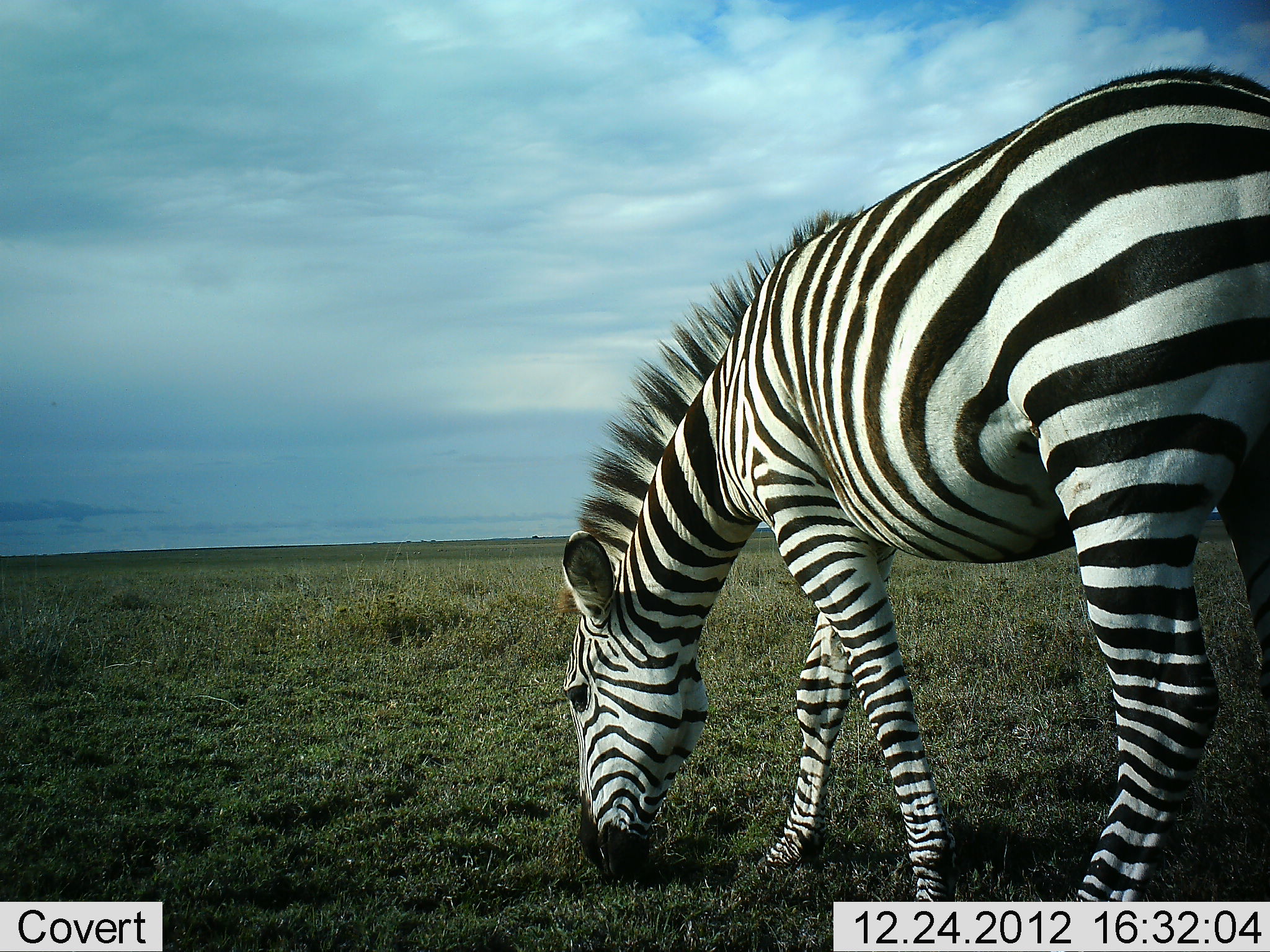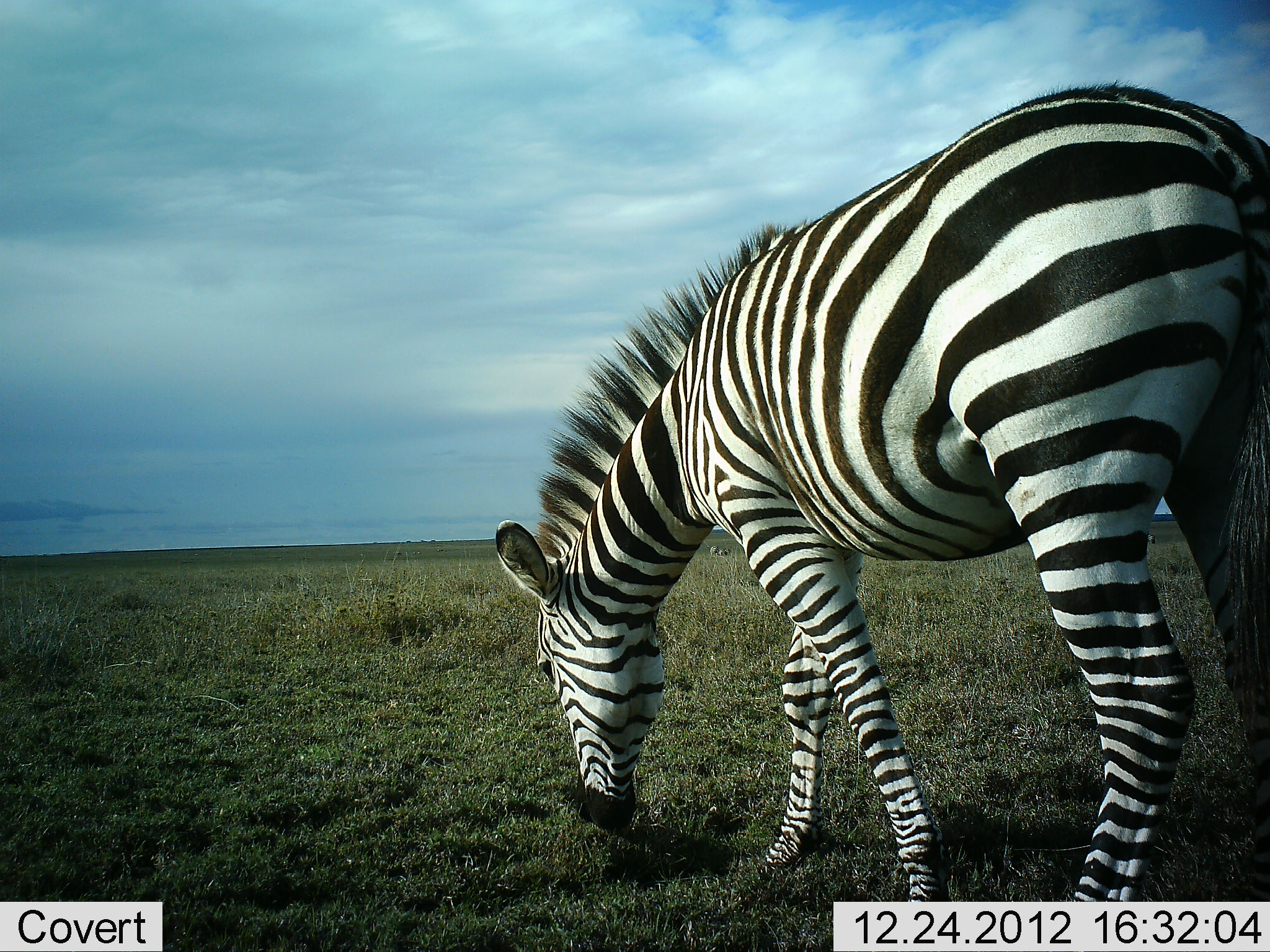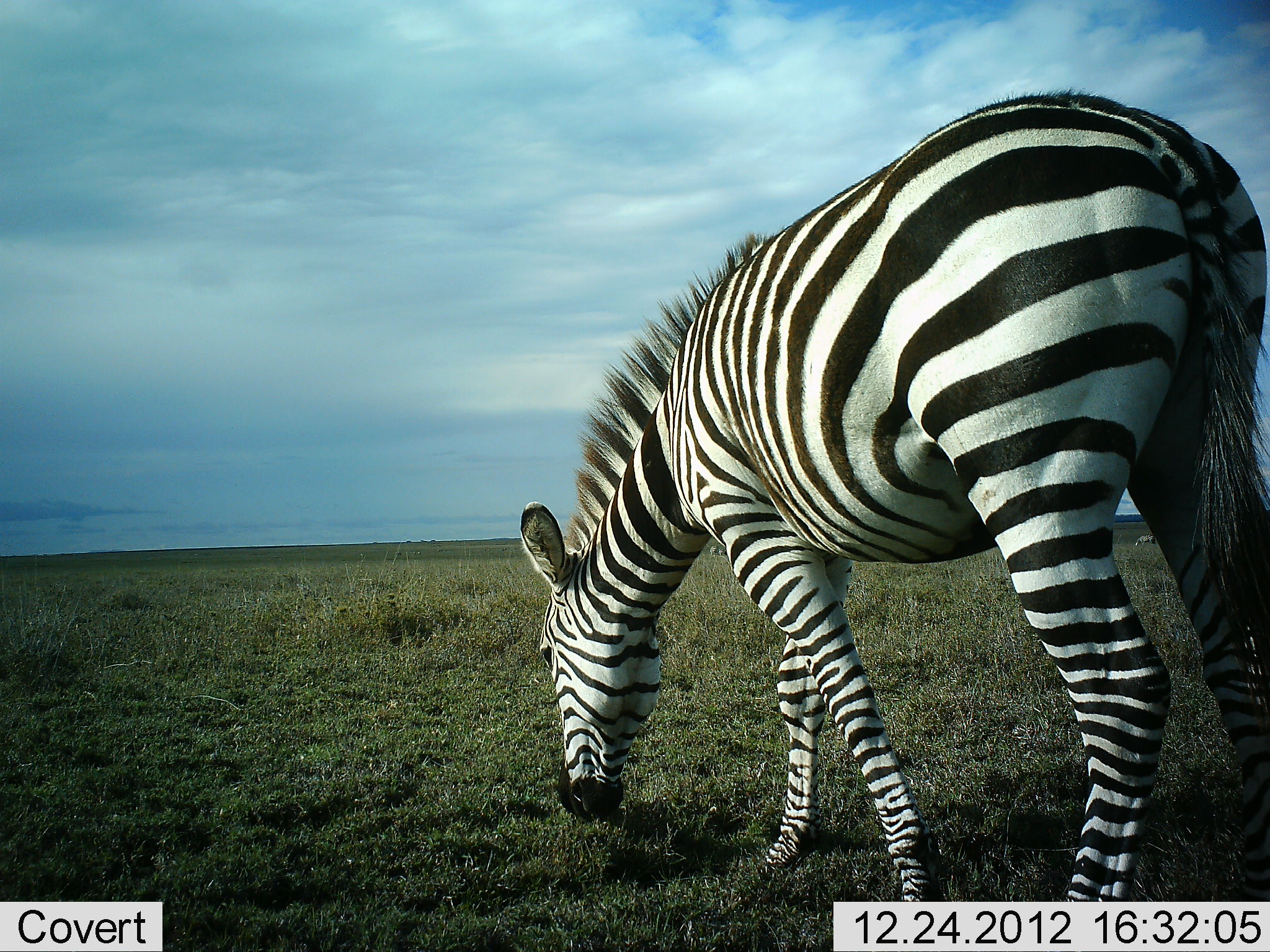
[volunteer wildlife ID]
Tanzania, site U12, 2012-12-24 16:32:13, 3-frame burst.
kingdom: Animalia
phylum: Chordata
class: Mammalia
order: Perissodactyla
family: Equidae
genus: Equus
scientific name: Equus quagga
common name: plains zebra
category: zebra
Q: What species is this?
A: Zebra (plains zebra) (Equus quagga).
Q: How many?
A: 1.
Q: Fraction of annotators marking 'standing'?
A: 30%.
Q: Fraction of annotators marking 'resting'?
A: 0%.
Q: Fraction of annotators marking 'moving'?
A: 0%.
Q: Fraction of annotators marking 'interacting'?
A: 0%.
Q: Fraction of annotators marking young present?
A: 0%.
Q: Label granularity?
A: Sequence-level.